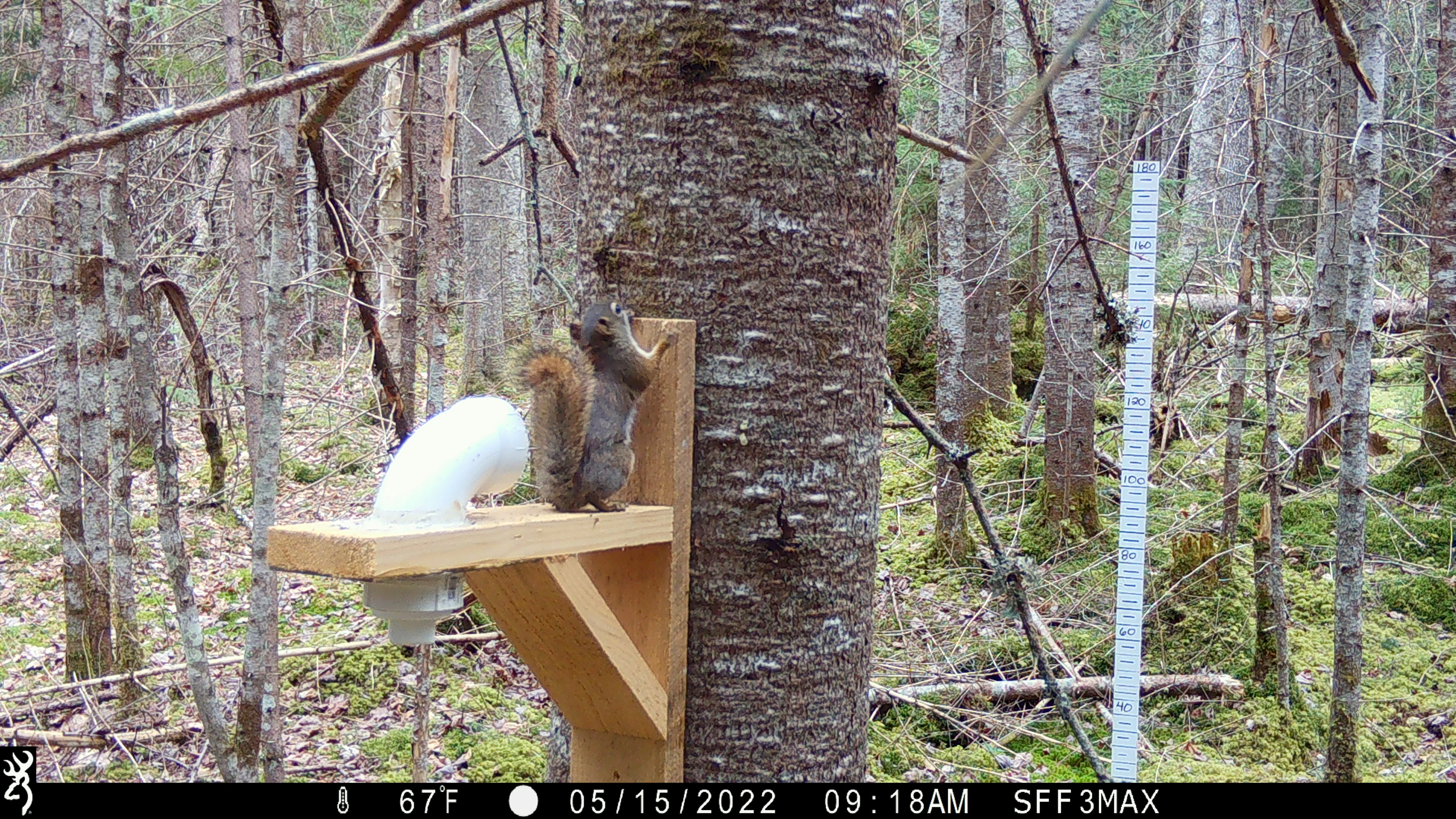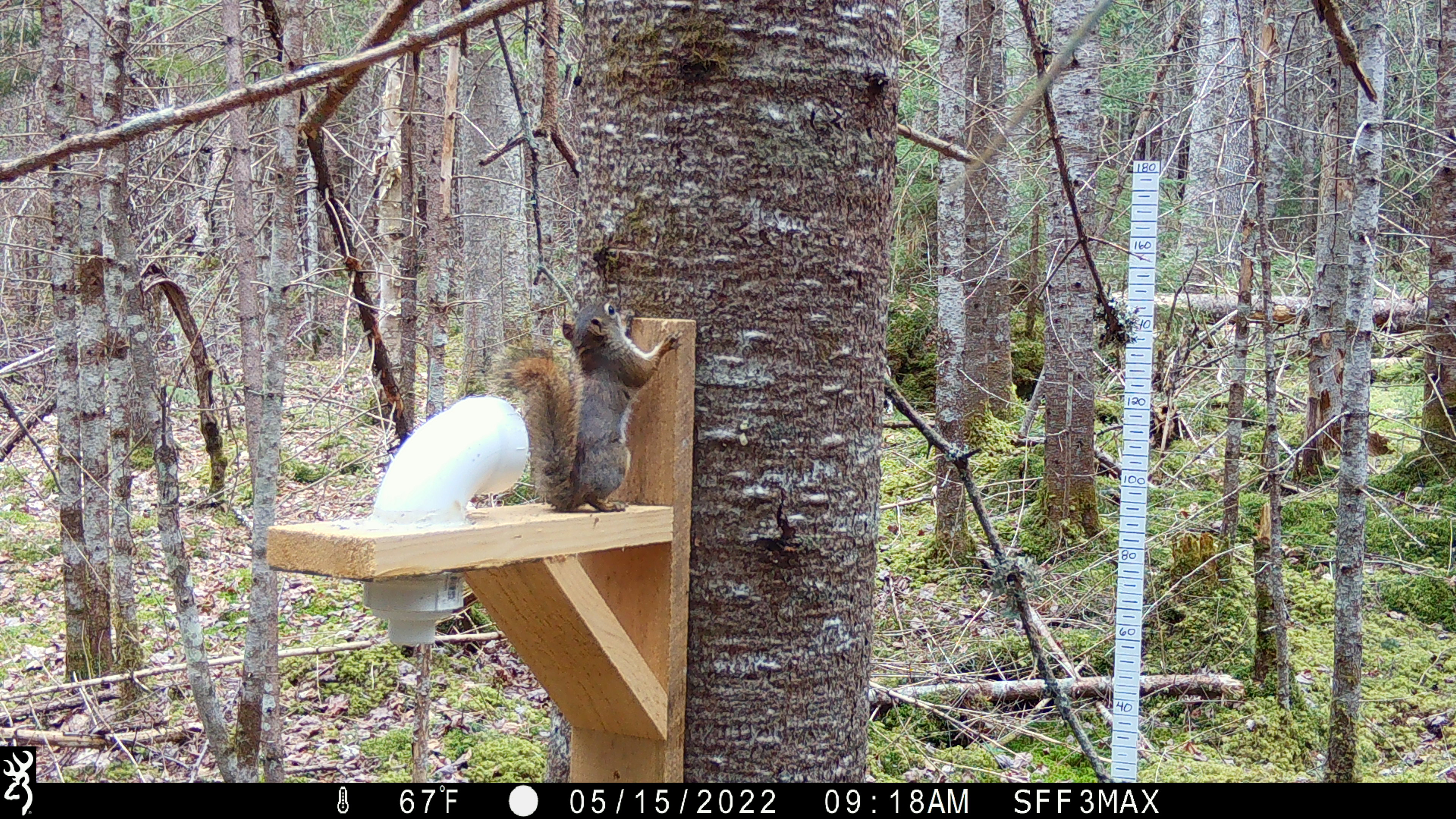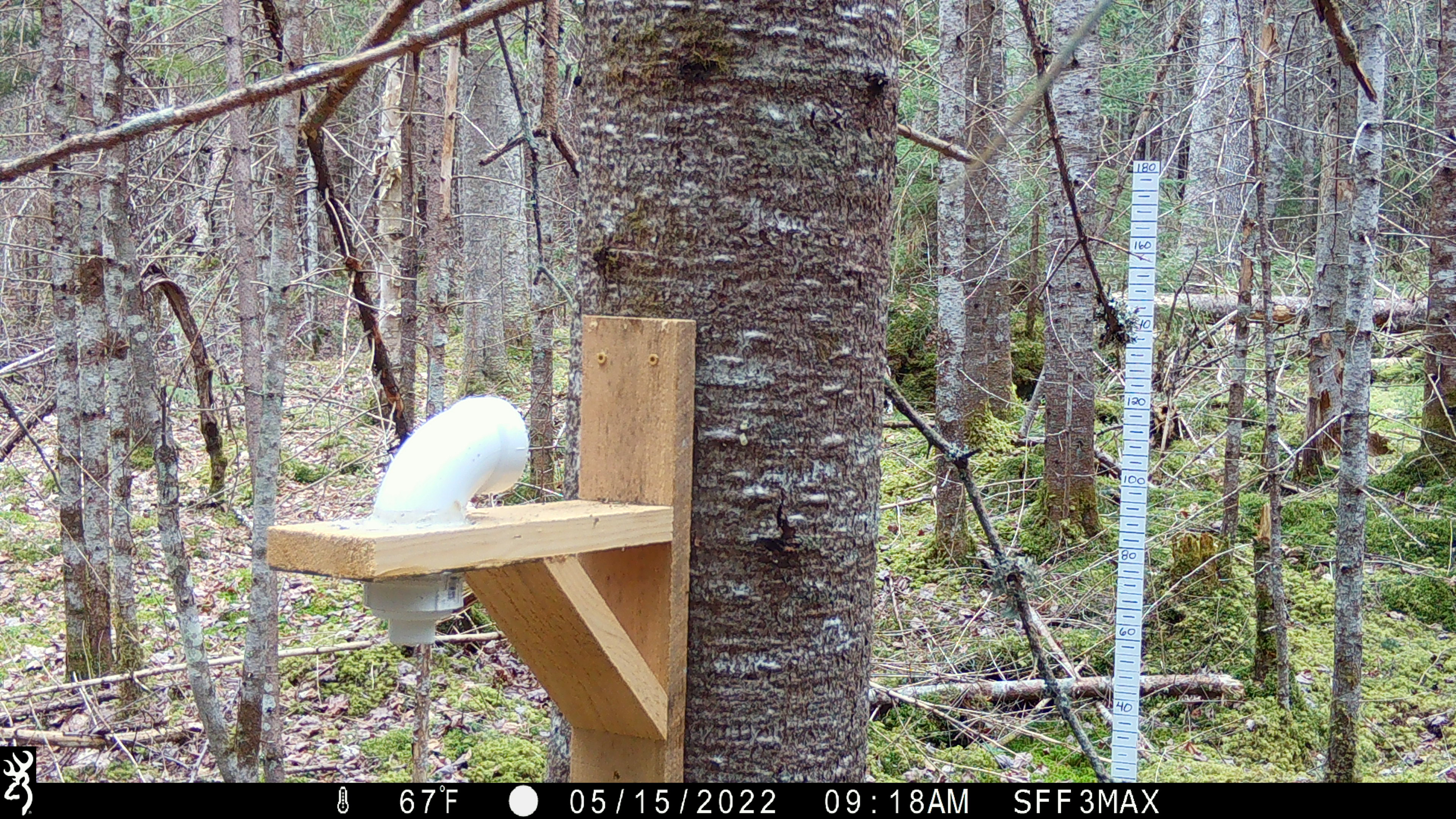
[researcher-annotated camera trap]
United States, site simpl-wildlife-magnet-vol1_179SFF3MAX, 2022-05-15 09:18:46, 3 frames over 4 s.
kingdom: Animalia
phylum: Chordata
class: Mammalia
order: Rodentia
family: Sciuridae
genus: Tamiasciurus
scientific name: Tamiasciurus hudsonicus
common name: red squirrel